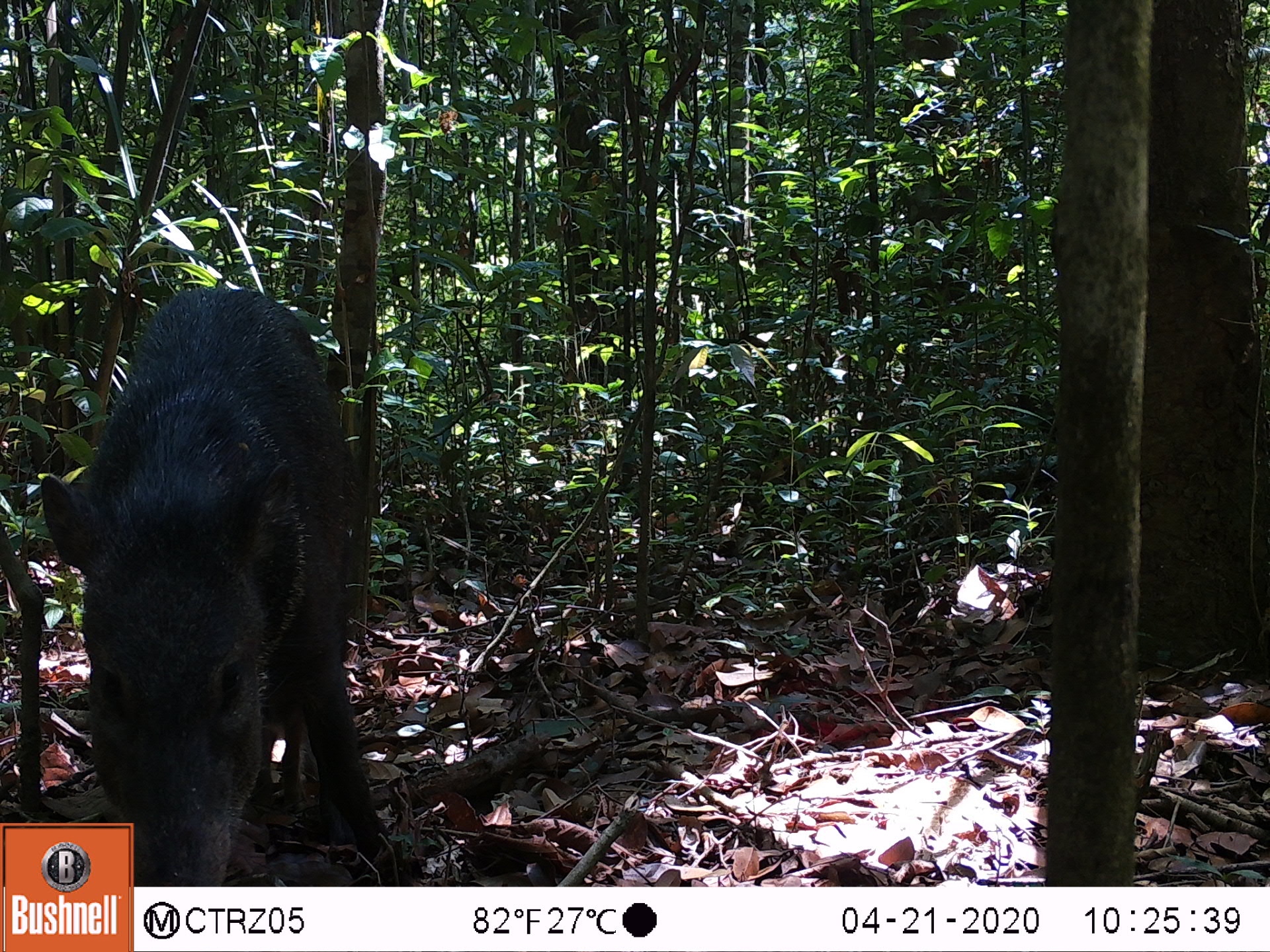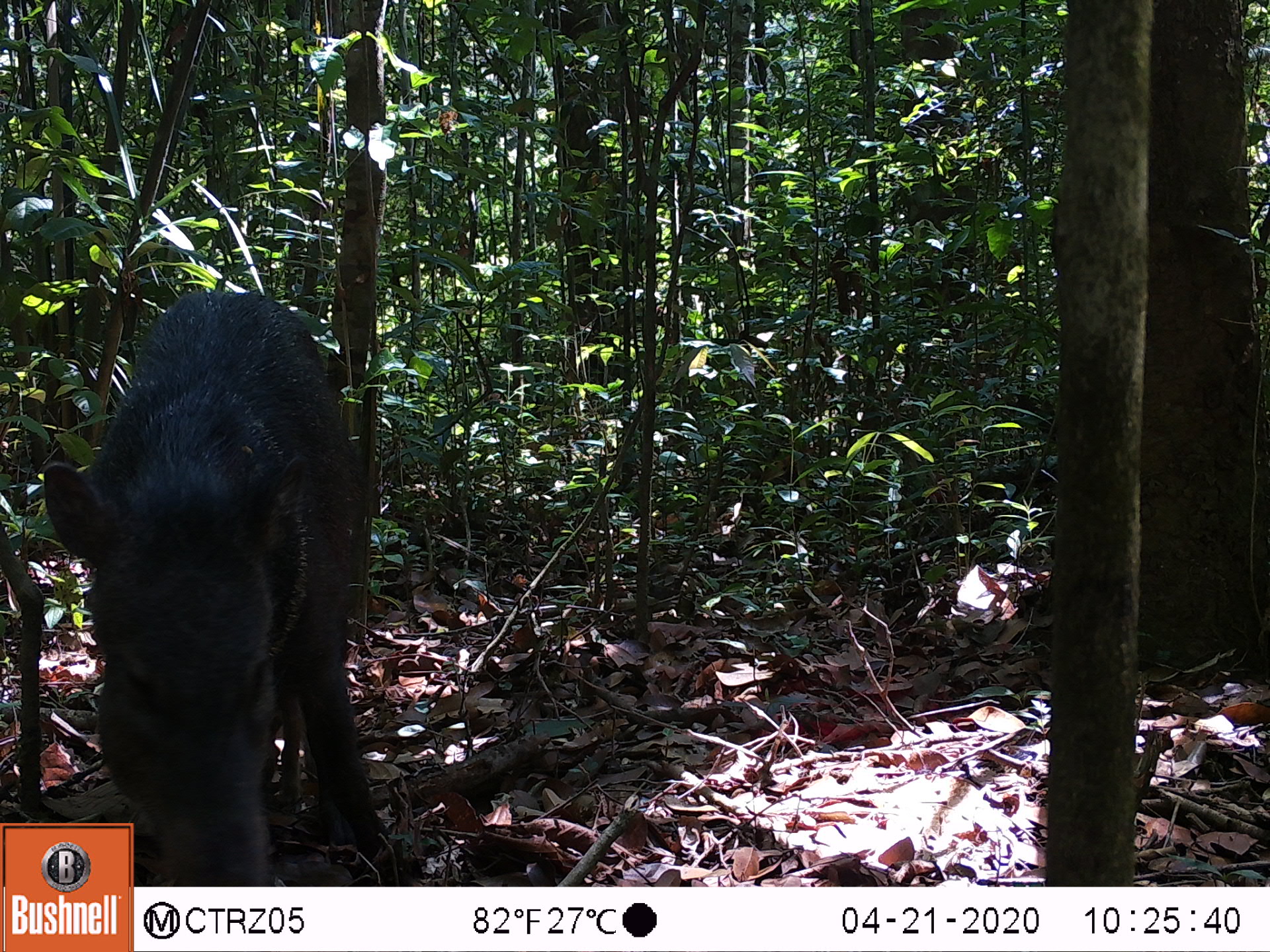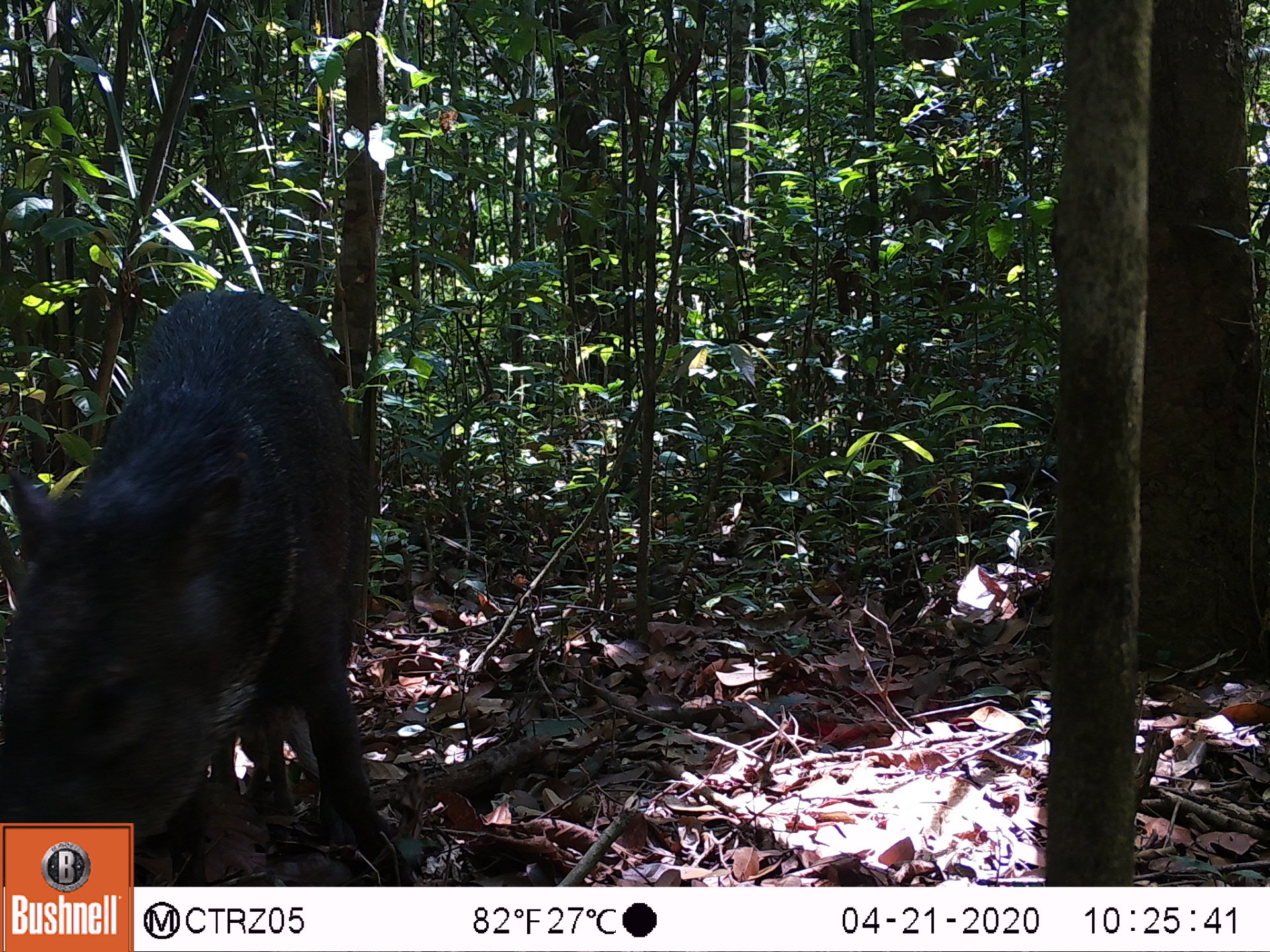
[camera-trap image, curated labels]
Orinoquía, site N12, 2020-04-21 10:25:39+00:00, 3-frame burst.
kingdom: Animalia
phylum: Chordata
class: Mammalia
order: Artiodactyla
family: Tayassuidae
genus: Pecari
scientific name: Pecari tajacu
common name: collared peccary